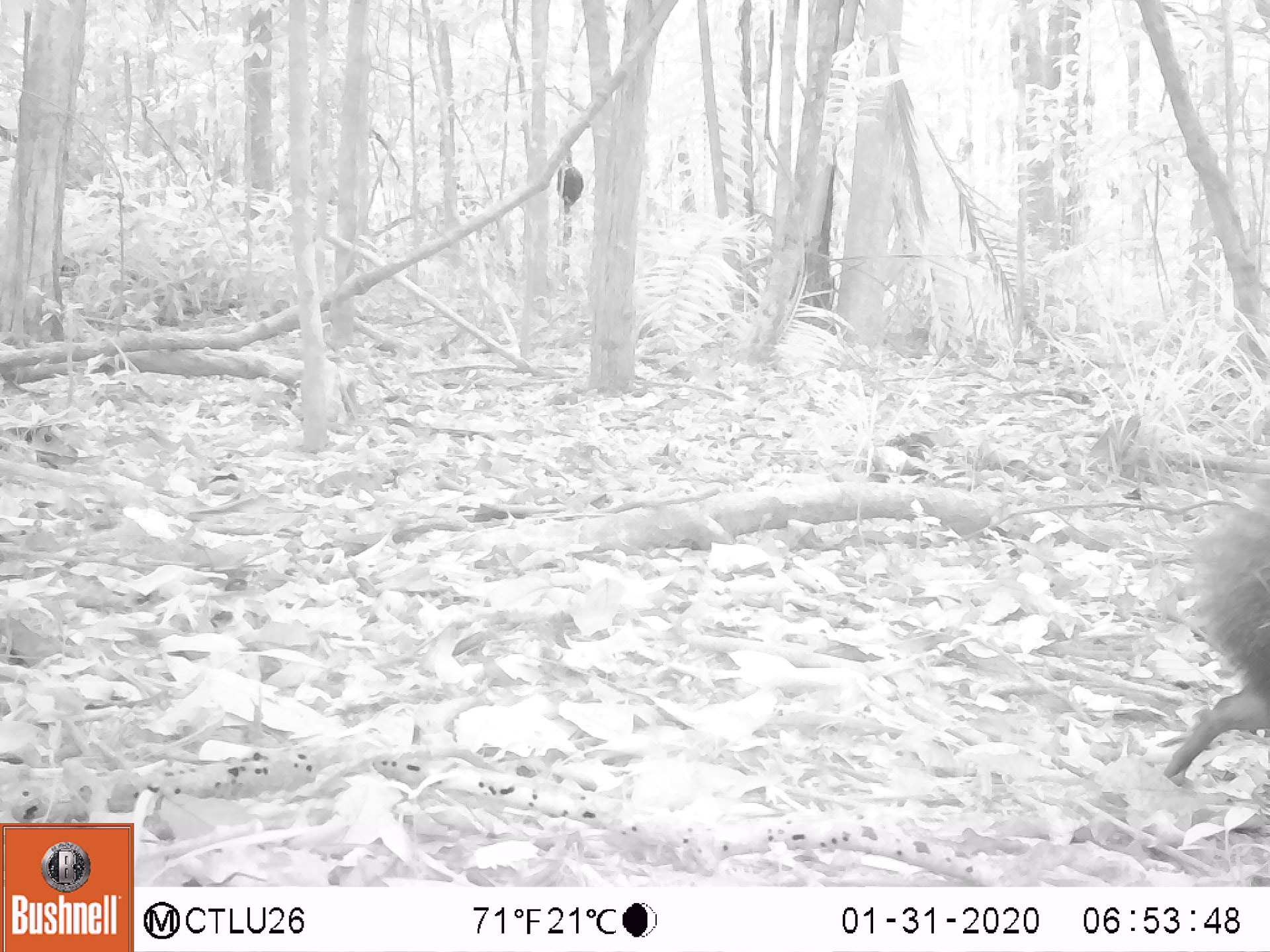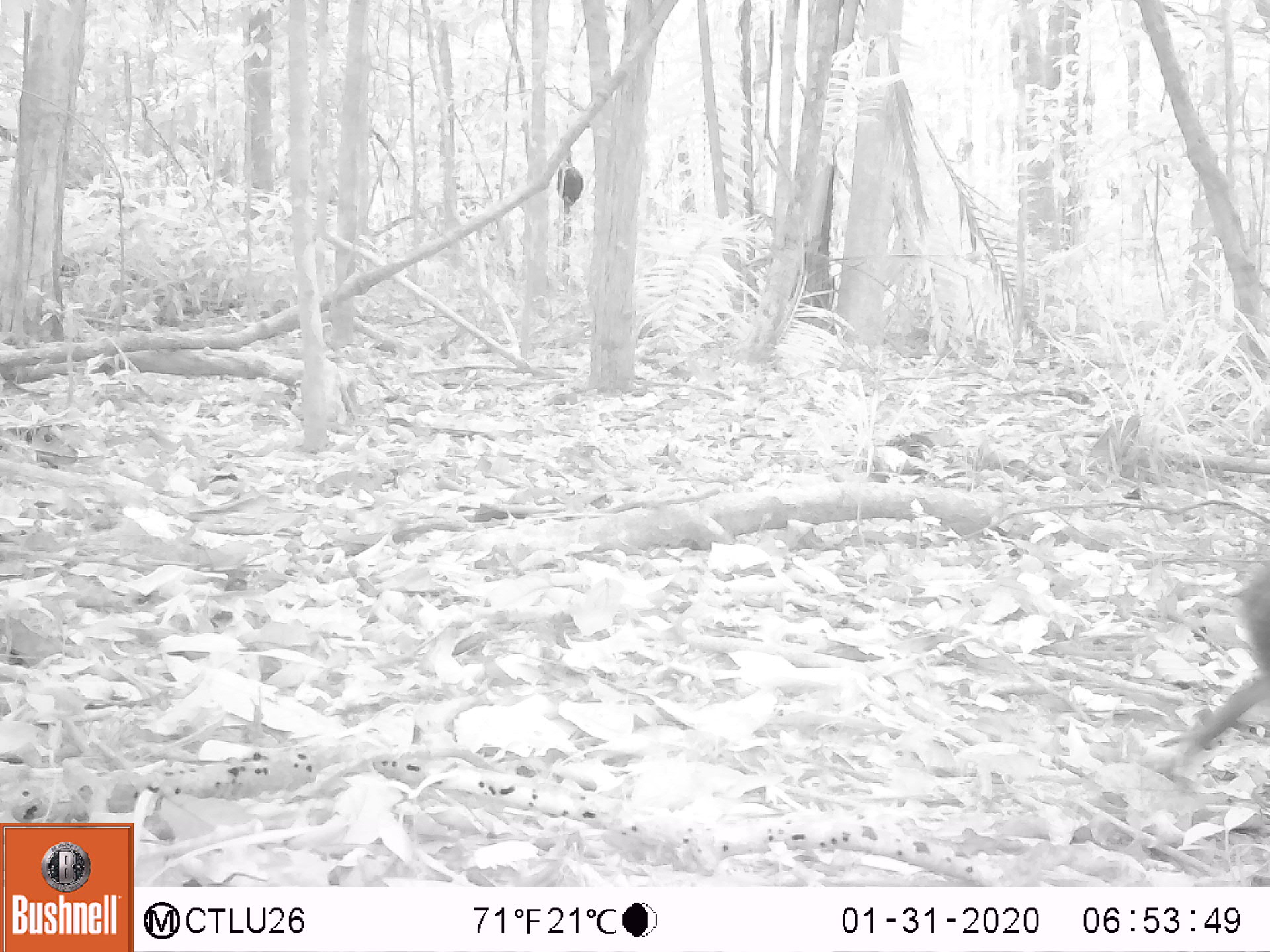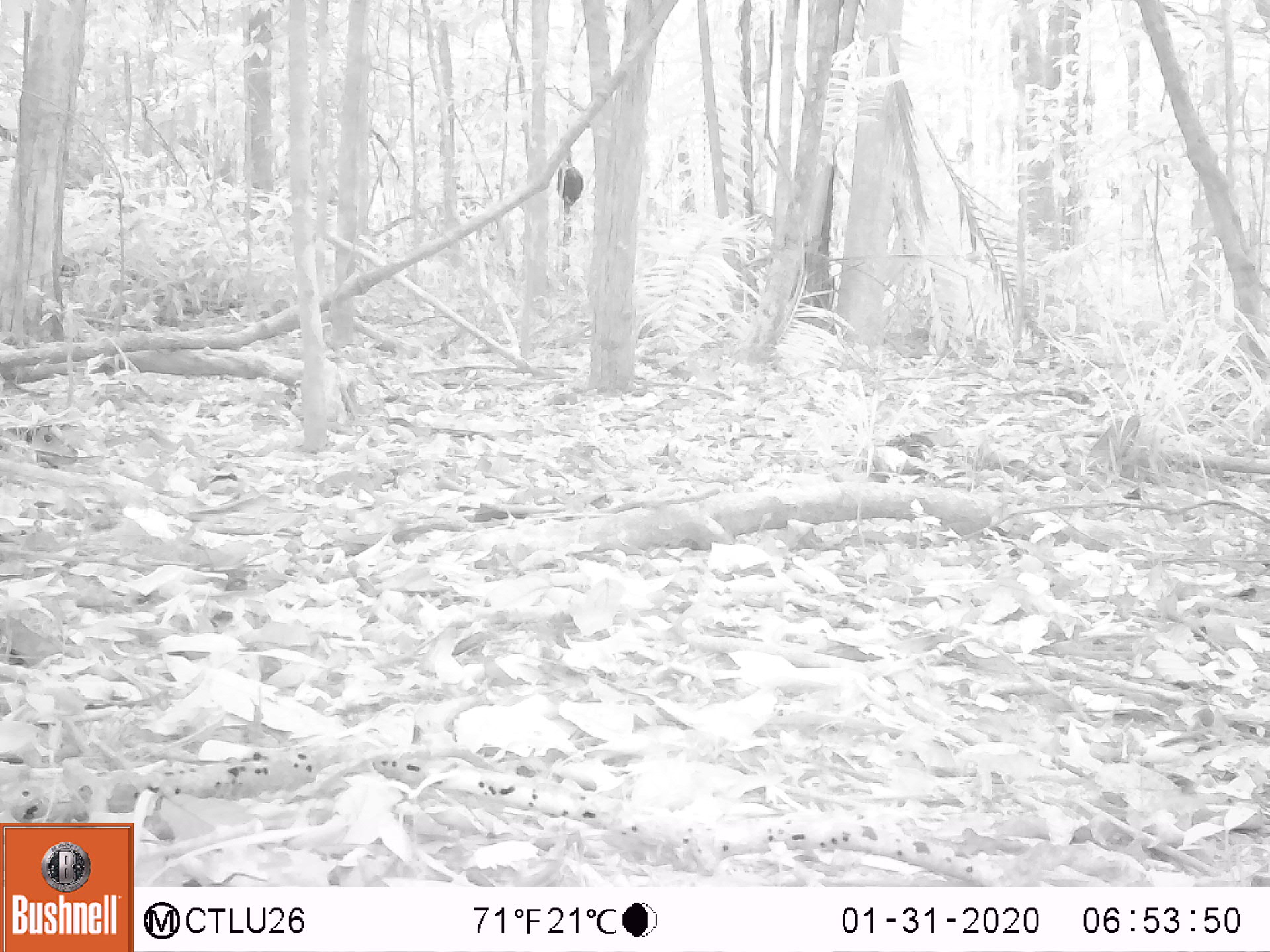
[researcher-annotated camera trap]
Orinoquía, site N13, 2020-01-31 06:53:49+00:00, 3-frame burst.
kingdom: Animalia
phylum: Chordata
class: Mammalia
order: Rodentia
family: Dasyproctidae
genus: Dasyprocta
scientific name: Dasyprocta fuliginosa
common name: black agouti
Black agouti (Dasyprocta fuliginosa).